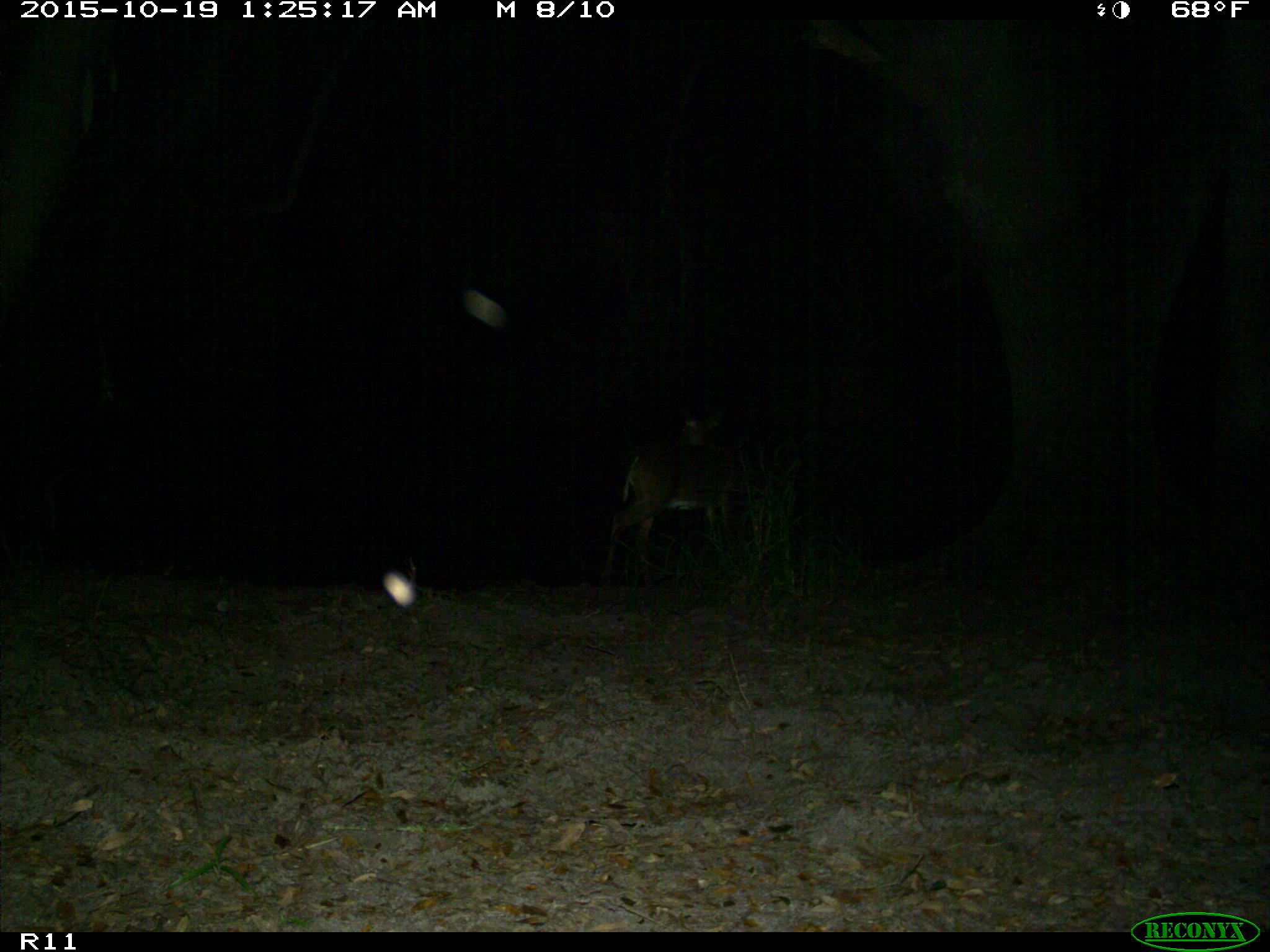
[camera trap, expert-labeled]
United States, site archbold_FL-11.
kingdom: Animalia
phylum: Chordata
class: Mammalia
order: Artiodactyla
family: Cervidae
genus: Odocoileus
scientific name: Odocoileus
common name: deer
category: unidentified deer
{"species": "unidentified deer (deer) (Odocoileus)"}